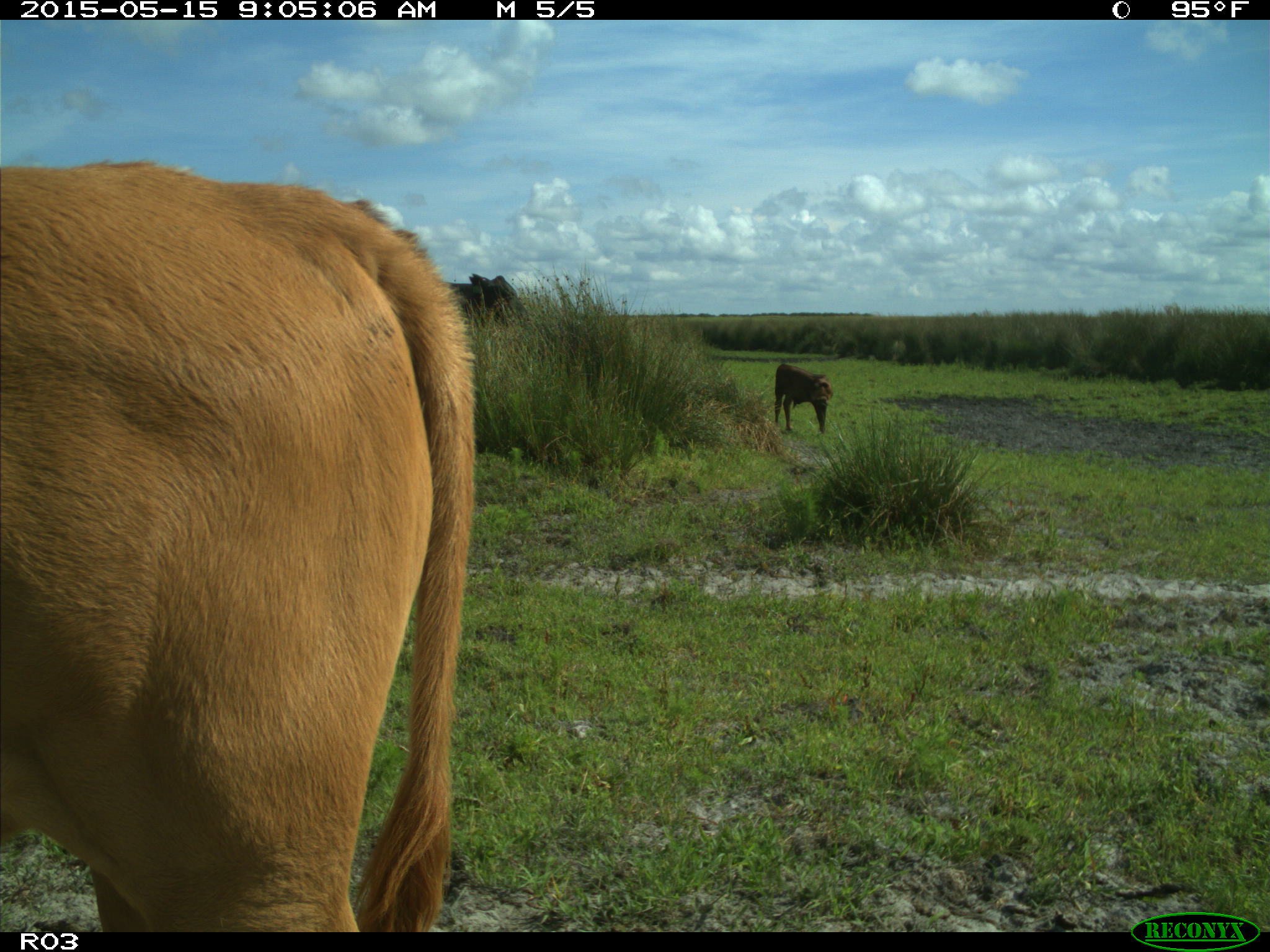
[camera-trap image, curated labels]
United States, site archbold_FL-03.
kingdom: Animalia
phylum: Chordata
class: Mammalia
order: Artiodactyla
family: Bovidae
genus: Bos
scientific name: Bos taurus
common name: domestic cow